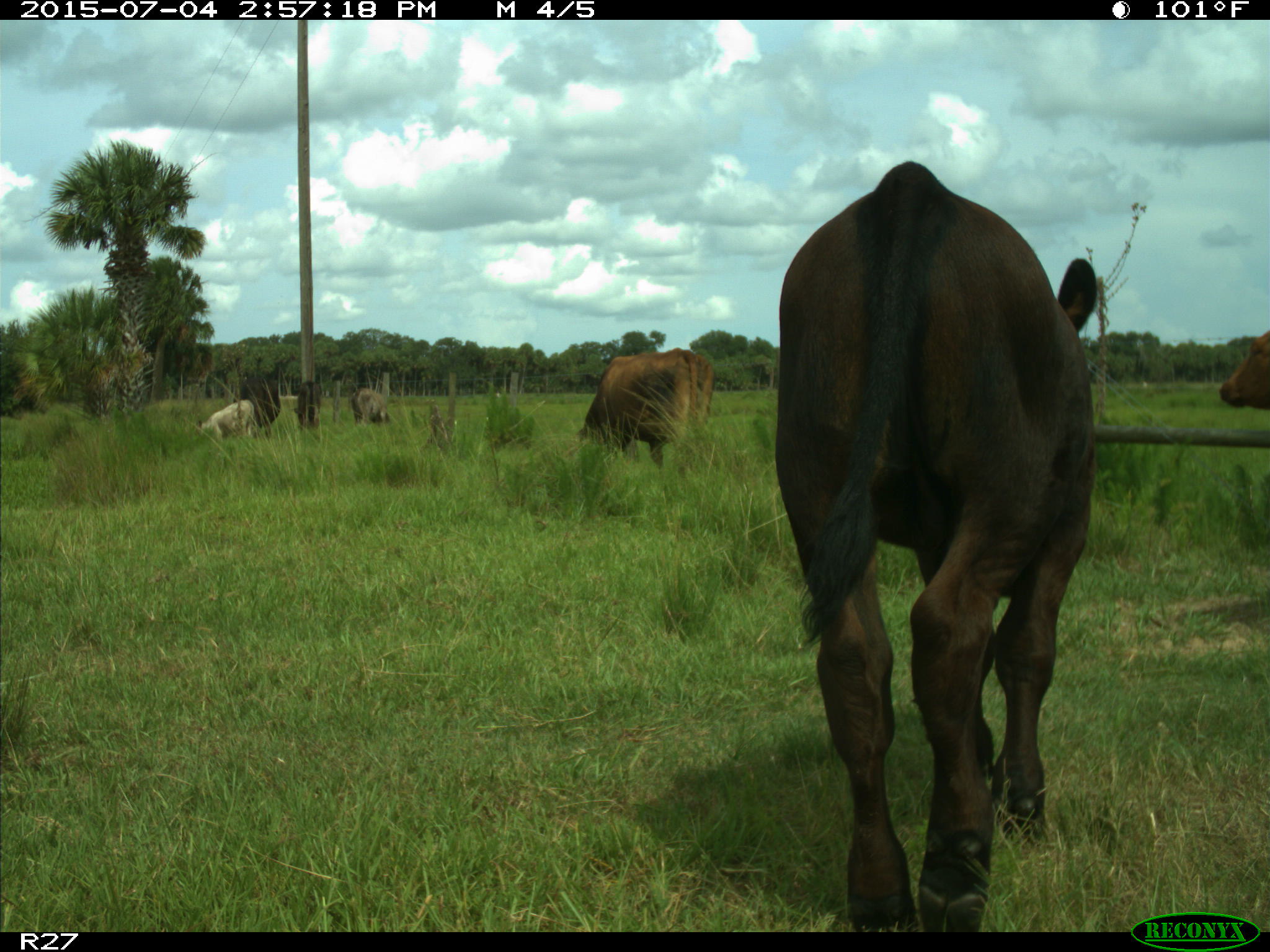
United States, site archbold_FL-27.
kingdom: Animalia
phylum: Chordata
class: Mammalia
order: Artiodactyla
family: Bovidae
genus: Bos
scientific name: Bos taurus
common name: domestic cow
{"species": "Bos taurus (domestic cow)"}